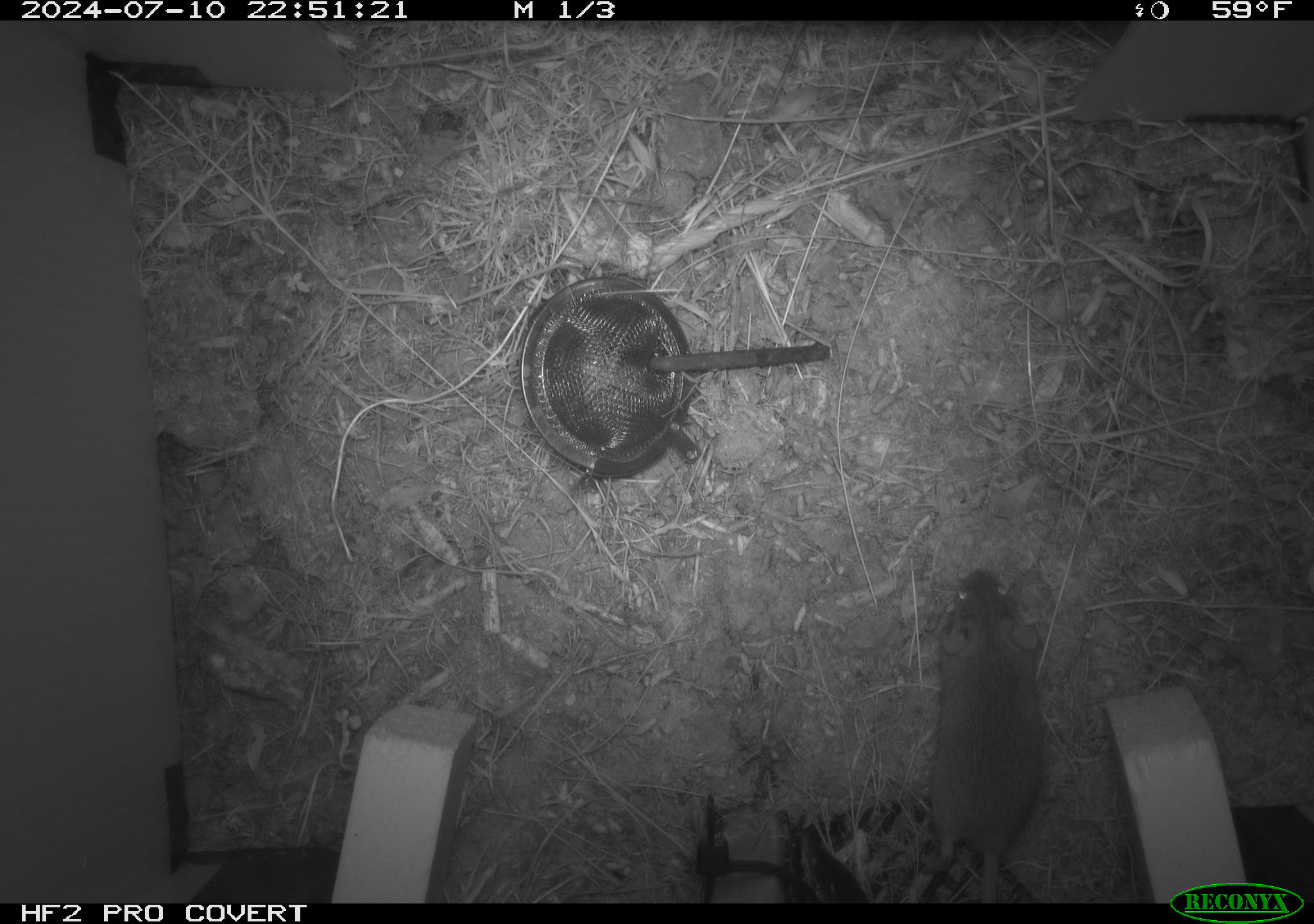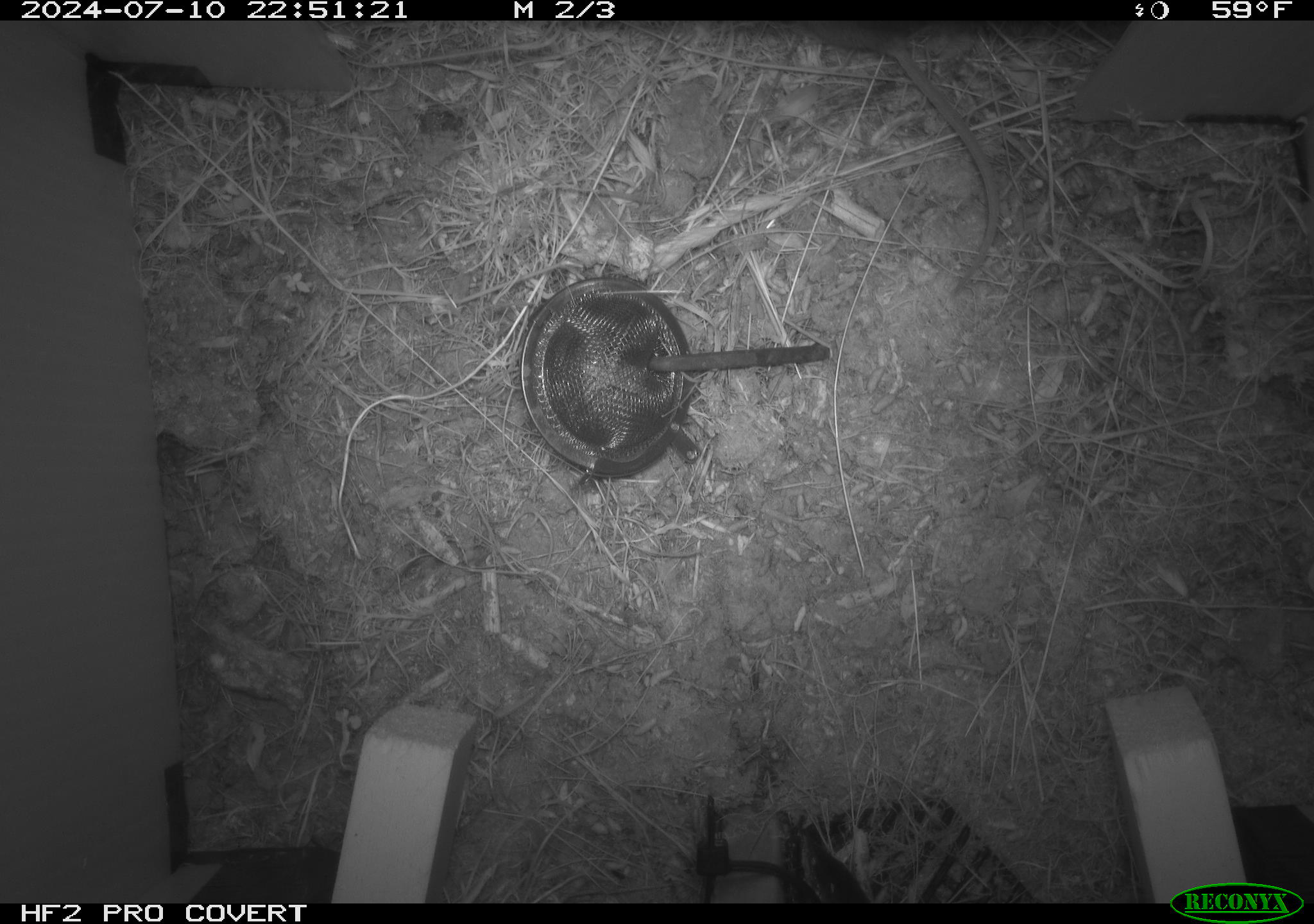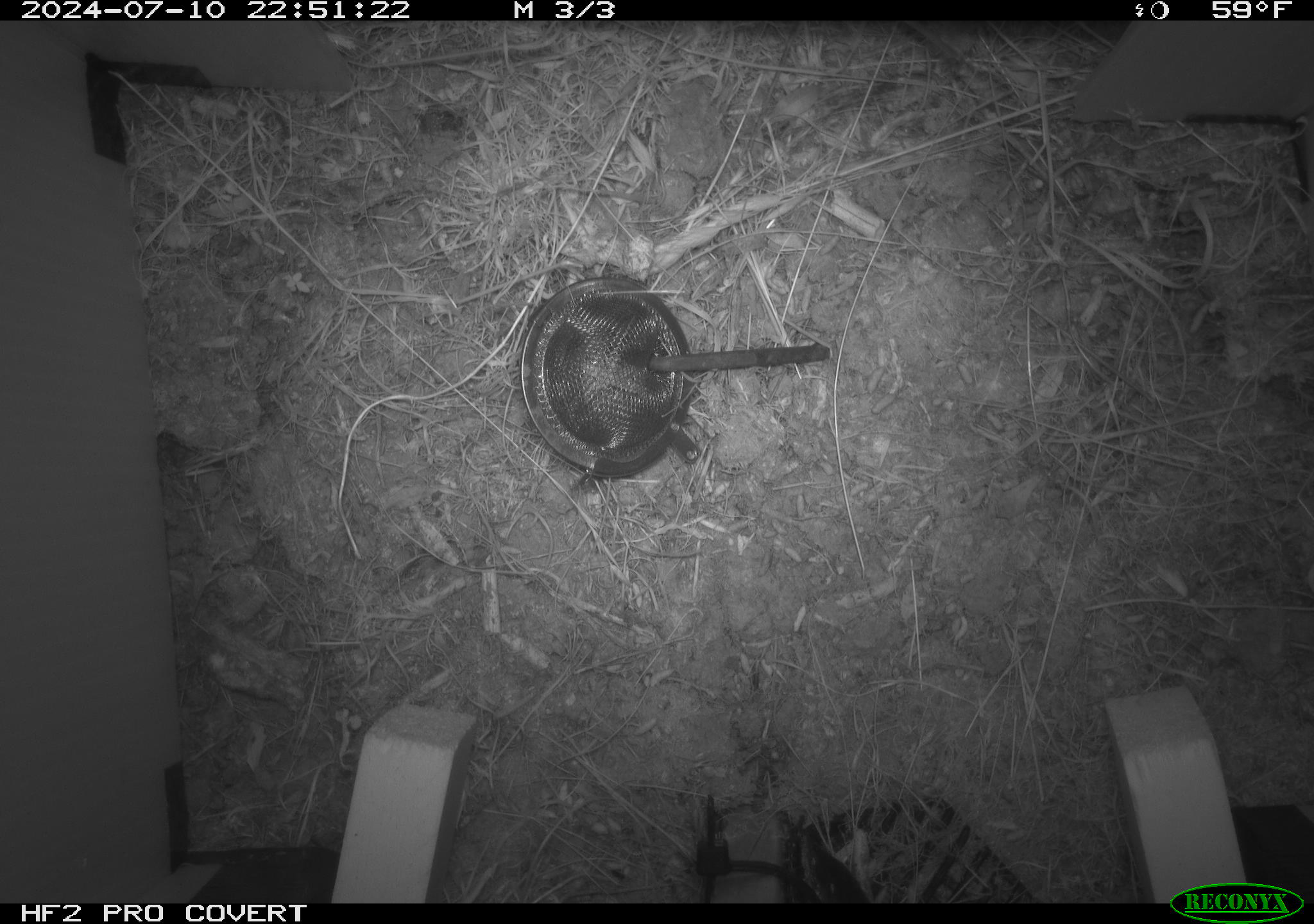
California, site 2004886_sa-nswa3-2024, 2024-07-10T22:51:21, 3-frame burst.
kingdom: Animalia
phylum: Chordata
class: Mammalia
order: Rodentia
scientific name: Rodentia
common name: rodent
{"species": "rodent (Rodentia)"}